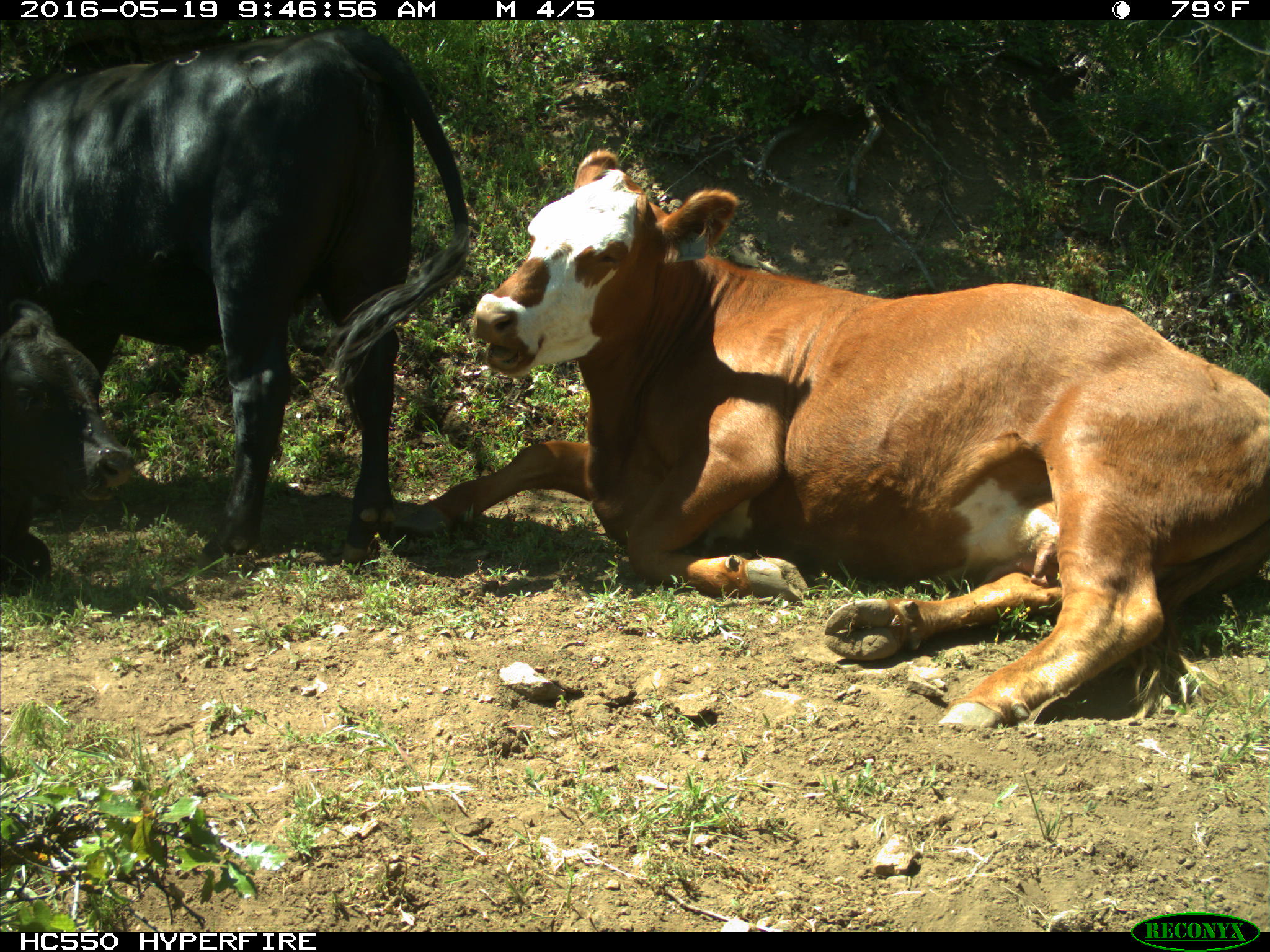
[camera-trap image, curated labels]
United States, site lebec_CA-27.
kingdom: Animalia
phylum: Chordata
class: Mammalia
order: Artiodactyla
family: Bovidae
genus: Bos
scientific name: Bos taurus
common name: domestic cow